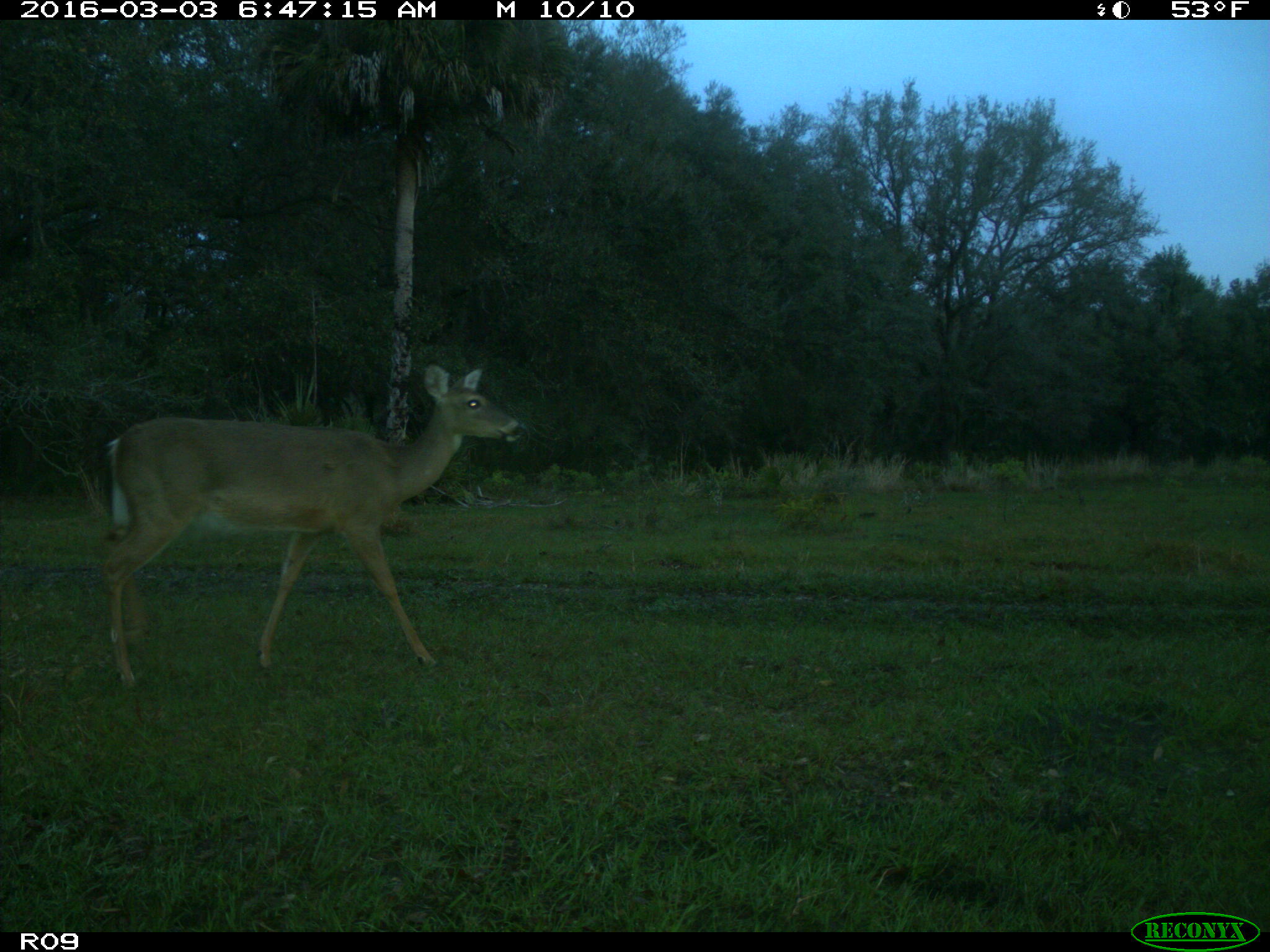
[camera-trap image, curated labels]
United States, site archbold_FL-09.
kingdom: Animalia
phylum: Chordata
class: Mammalia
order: Artiodactyla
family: Cervidae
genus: Odocoileus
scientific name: Odocoileus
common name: deer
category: unidentified deer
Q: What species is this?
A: Unidentified deer (deer) (Odocoileus).